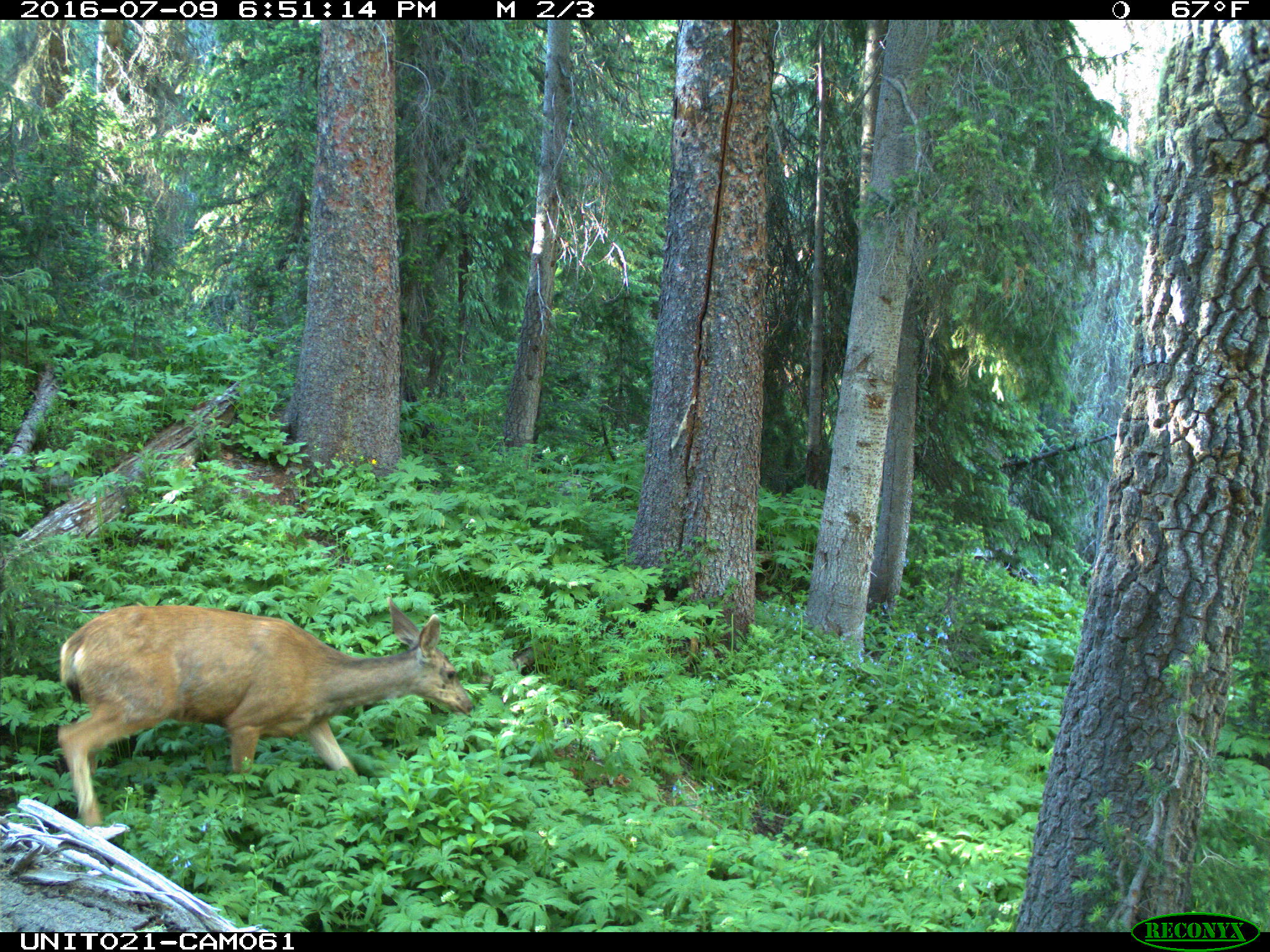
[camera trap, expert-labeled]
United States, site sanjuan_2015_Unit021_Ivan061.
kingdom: Animalia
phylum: Chordata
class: Mammalia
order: Artiodactyla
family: Cervidae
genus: Odocoileus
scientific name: Odocoileus hemionus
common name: mule deer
Odocoileus hemionus (mule deer).